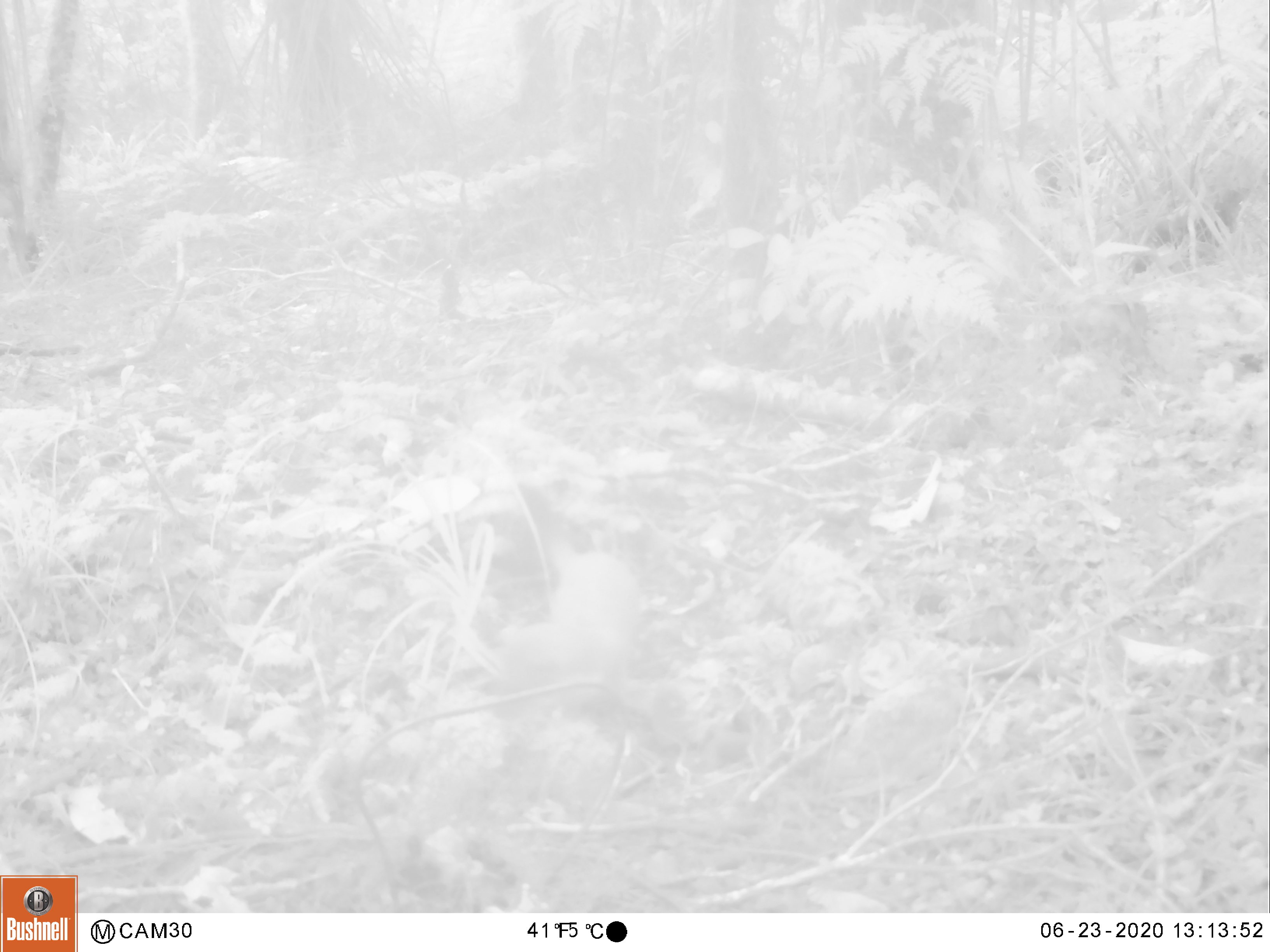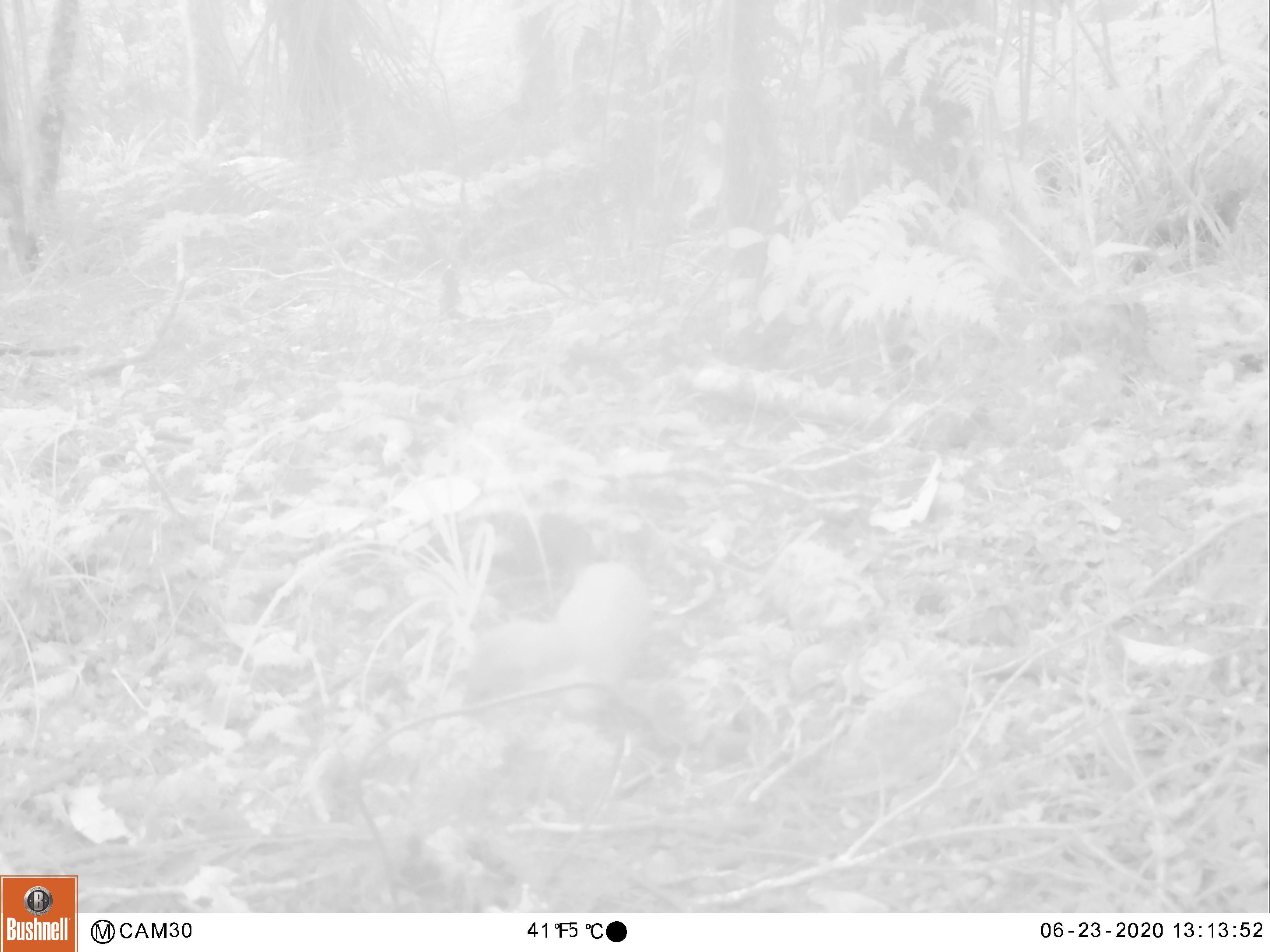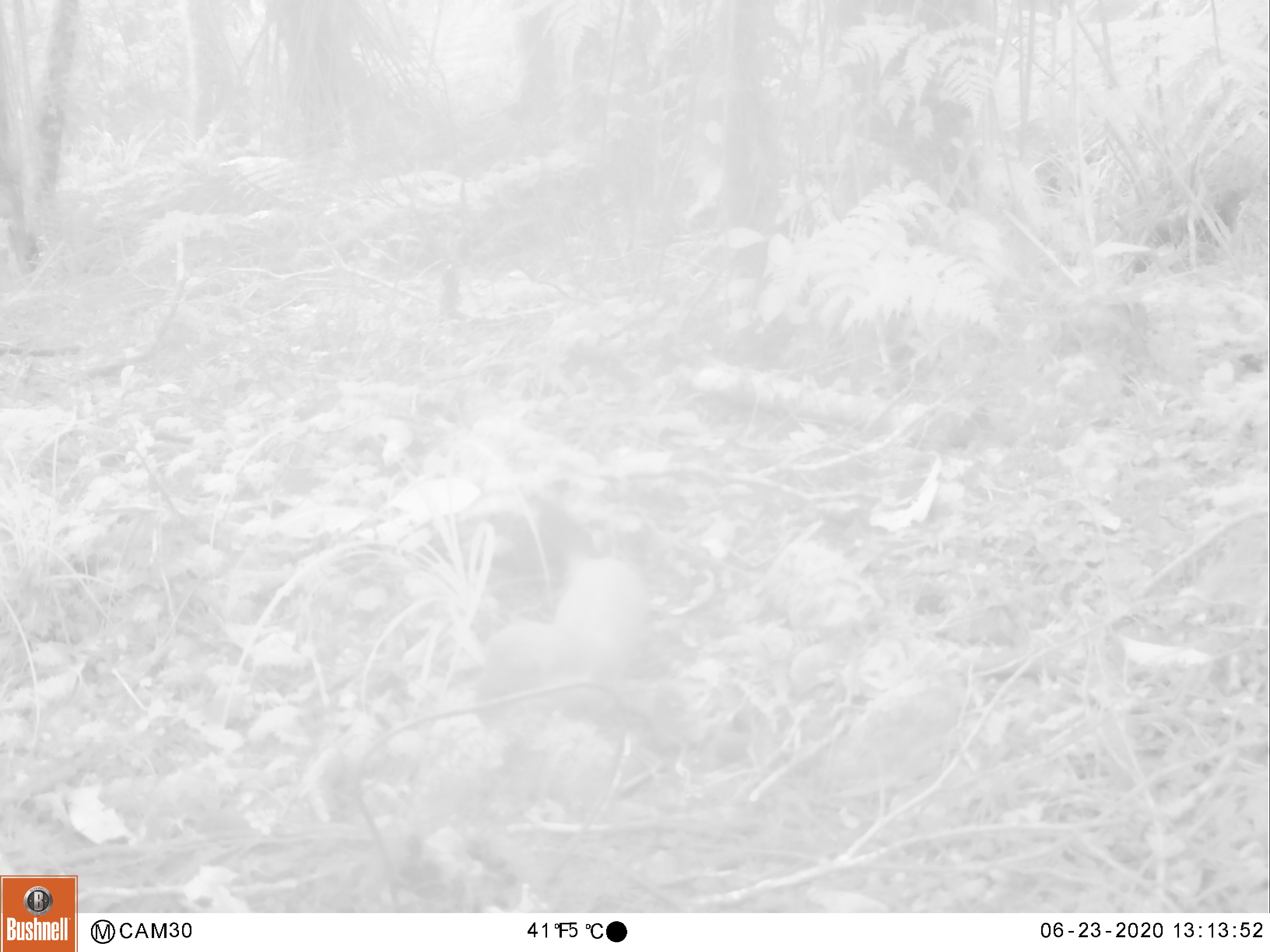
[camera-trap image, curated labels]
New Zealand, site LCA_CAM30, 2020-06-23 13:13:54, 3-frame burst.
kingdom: Animalia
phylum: Chordata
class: Mammalia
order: Carnivora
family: Mustelidae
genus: Mustela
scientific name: Mustela erminea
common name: stoat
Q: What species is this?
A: Stoat (Mustela erminea).